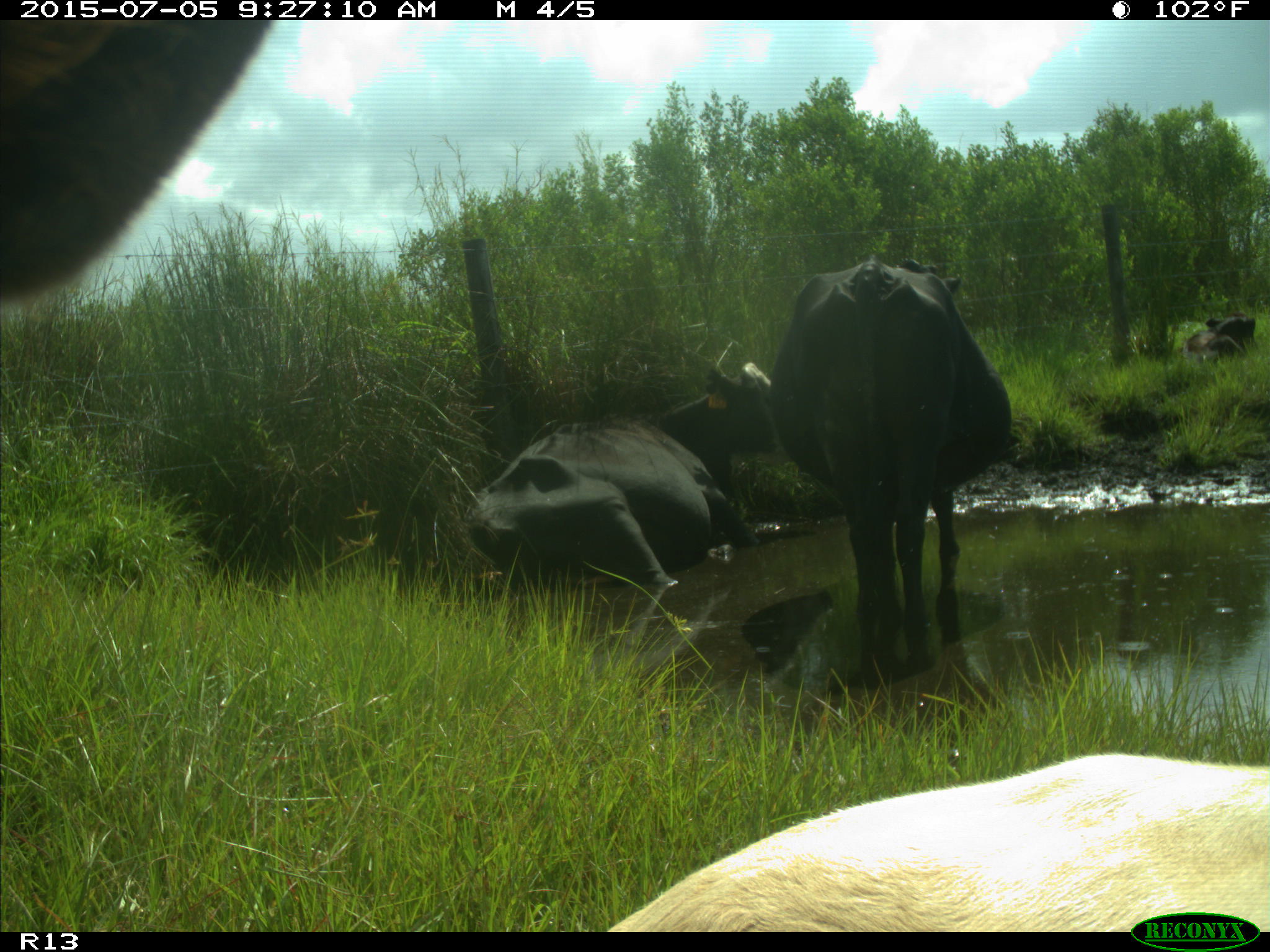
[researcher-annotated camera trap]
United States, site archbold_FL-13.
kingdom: Animalia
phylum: Chordata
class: Mammalia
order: Artiodactyla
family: Bovidae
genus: Bos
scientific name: Bos taurus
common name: domestic cow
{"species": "Bos taurus (domestic cow)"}